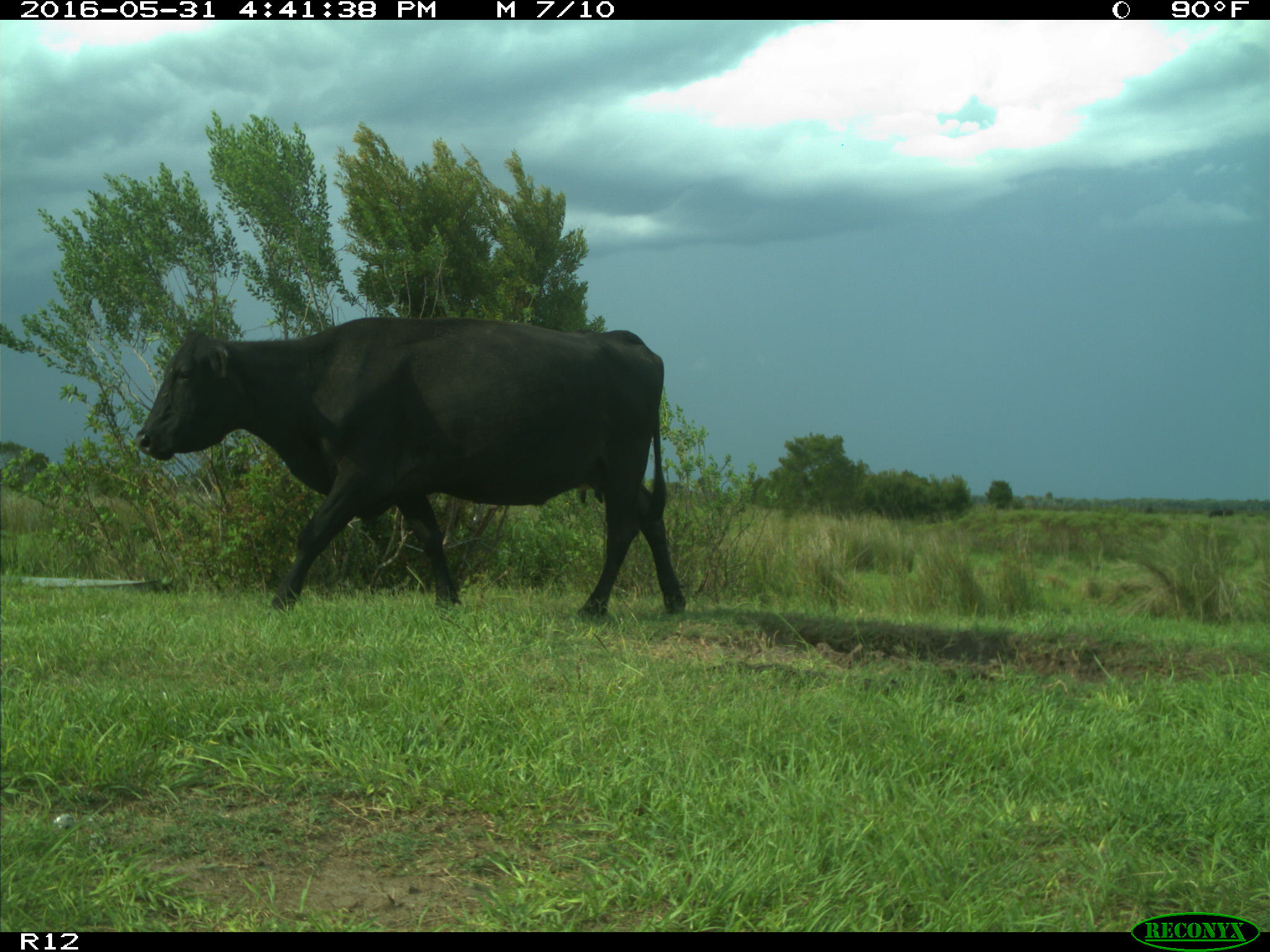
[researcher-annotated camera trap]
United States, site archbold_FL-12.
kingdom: Animalia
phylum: Chordata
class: Mammalia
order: Artiodactyla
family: Bovidae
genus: Bos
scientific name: Bos taurus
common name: domestic cow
Bos taurus (domestic cow).